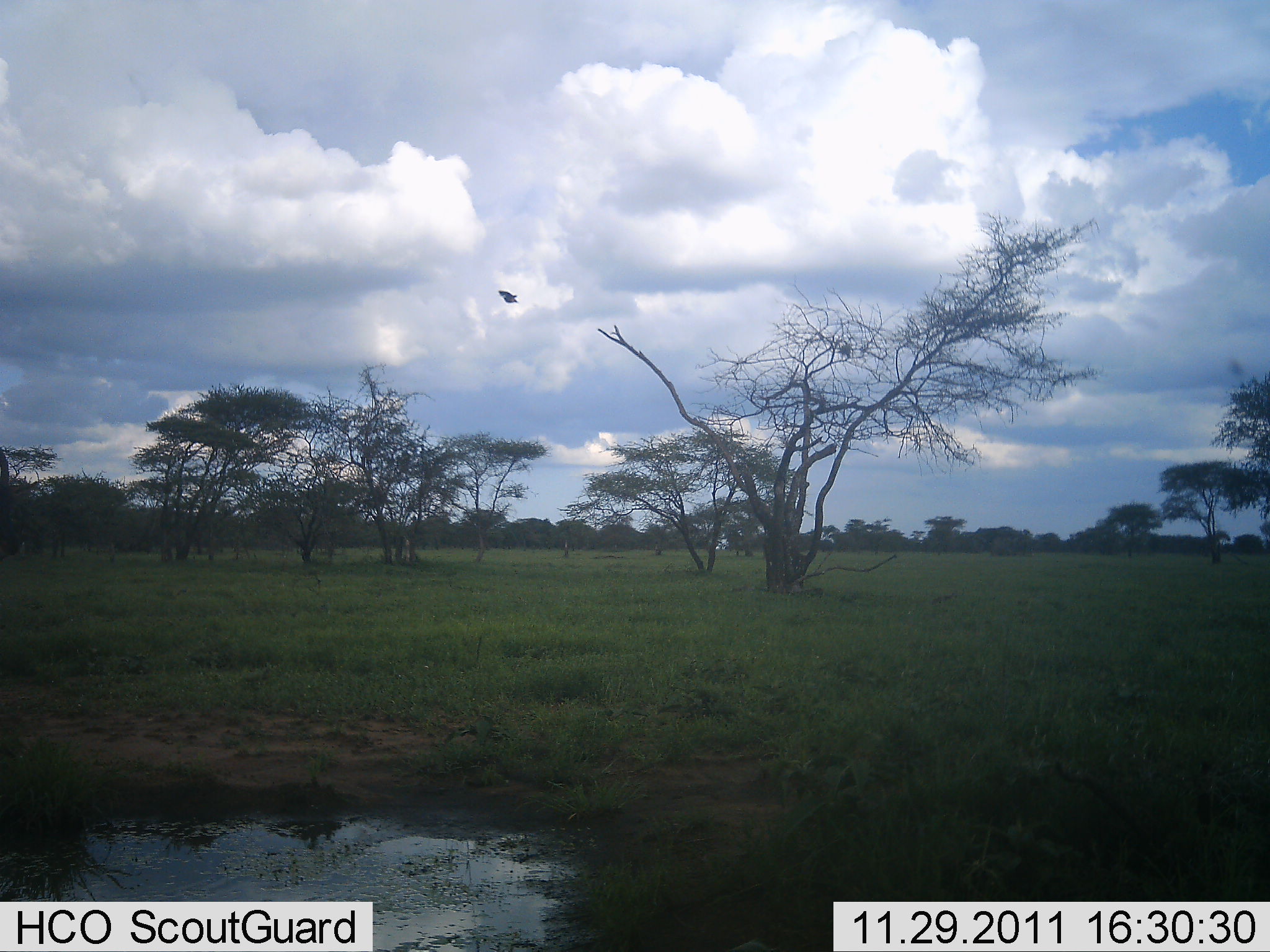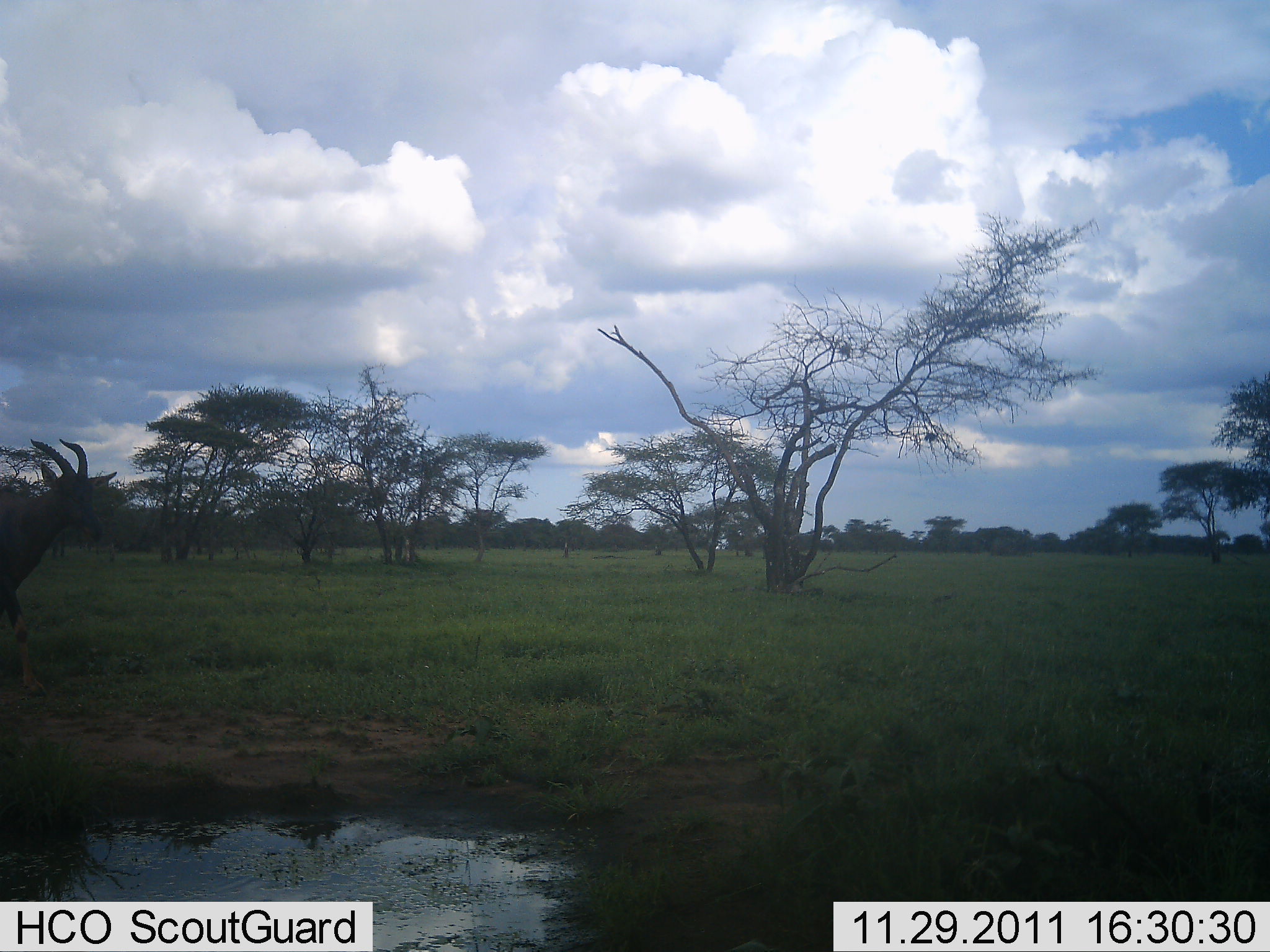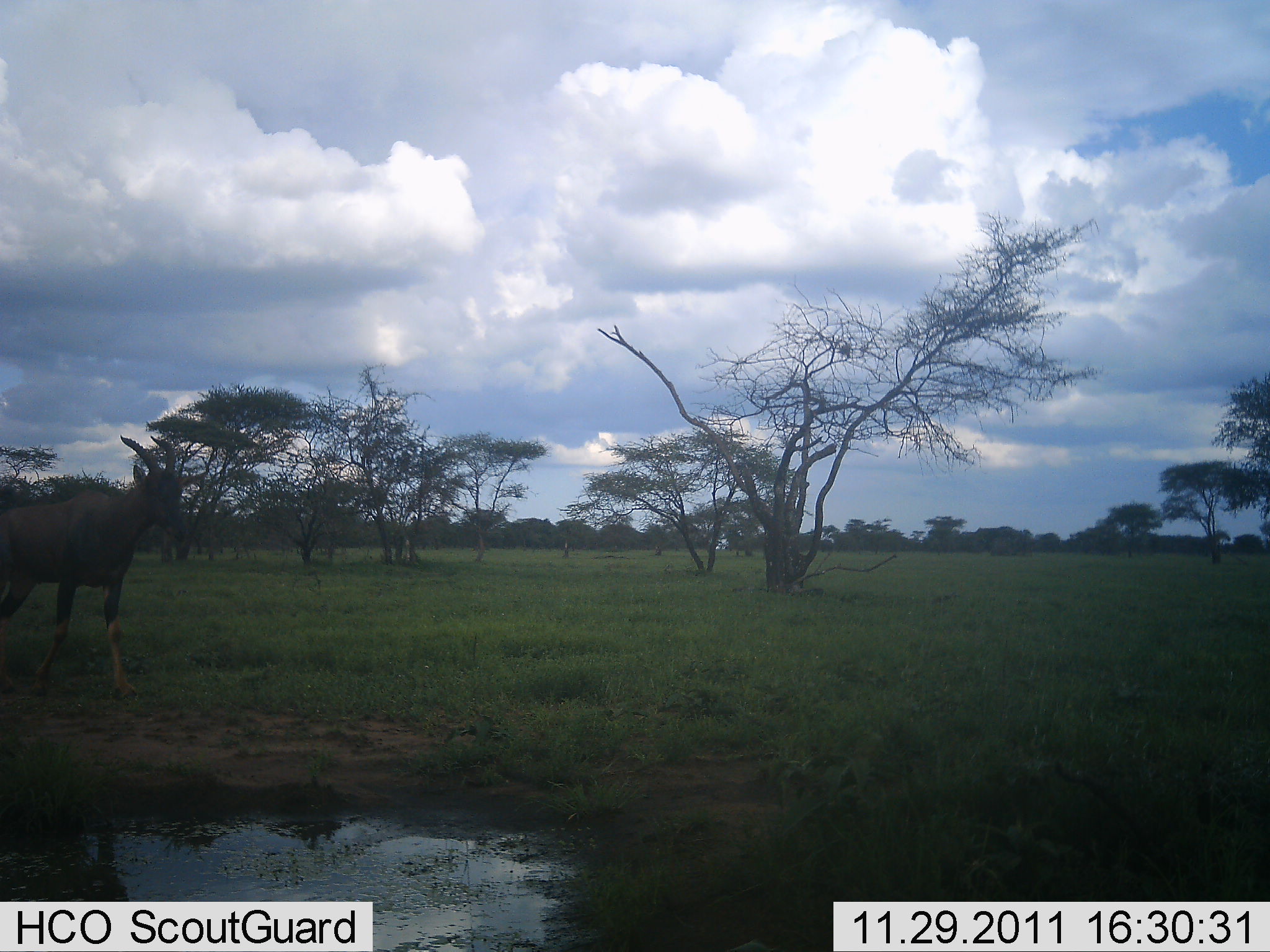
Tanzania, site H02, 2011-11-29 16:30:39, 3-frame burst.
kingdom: Animalia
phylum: Chordata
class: Mammalia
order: Artiodactyla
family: Bovidae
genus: Damaliscus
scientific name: Damaliscus lunatus jimela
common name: topi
Topi (Damaliscus lunatus jimela), count 1. Behavior (volunteer vote fractions): standing 0%, resting 0%, moving 100%, interacting 0%. Young present (vote fraction): 0%. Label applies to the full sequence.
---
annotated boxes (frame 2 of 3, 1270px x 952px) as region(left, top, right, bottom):
animal: region(1, 430, 118, 697)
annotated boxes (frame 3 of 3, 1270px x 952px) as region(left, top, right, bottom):
animal: region(1, 432, 206, 701)